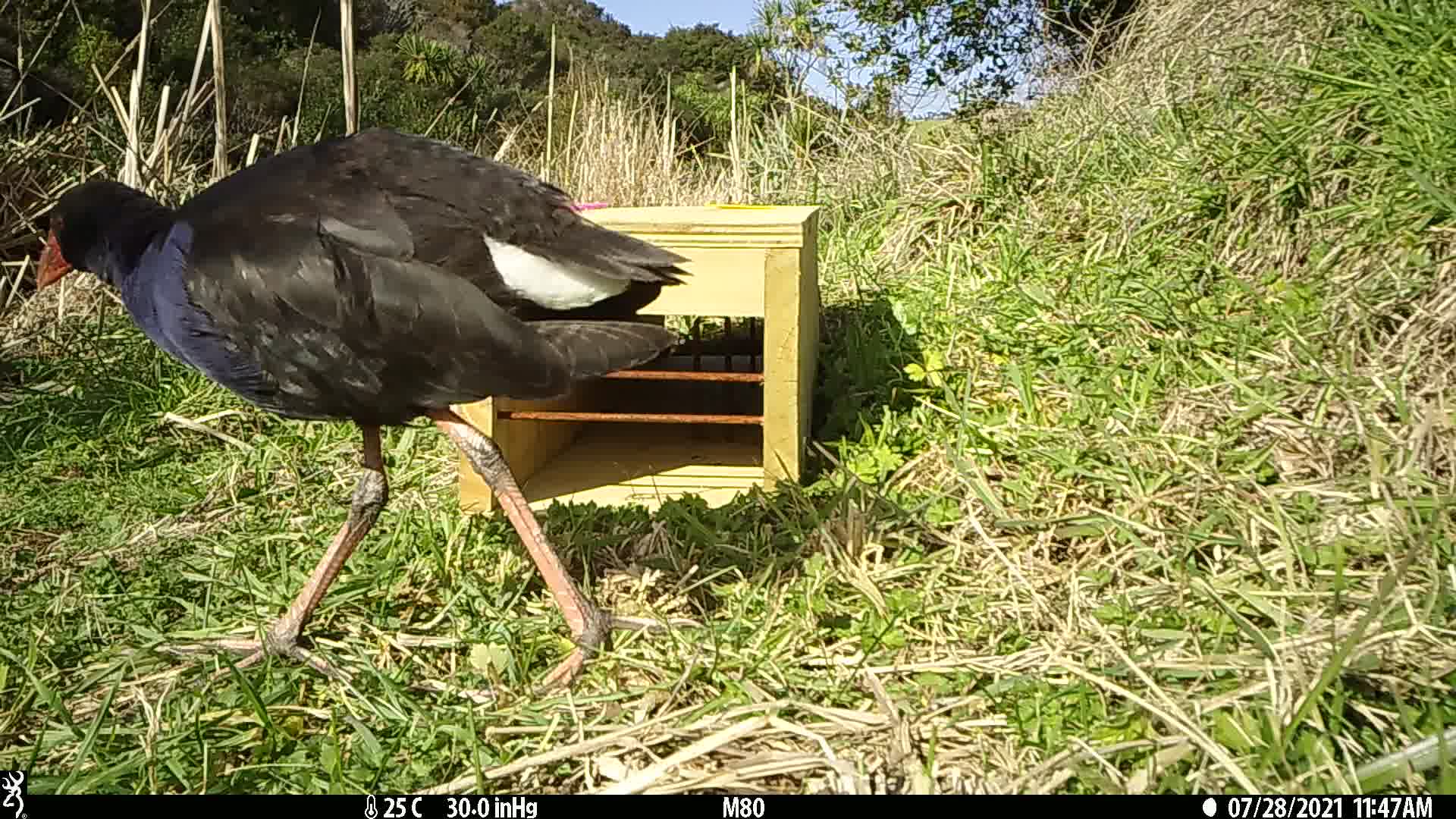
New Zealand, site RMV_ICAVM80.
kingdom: Animalia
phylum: Chordata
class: Aves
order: Gruiformes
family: Rallidae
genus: Porphyrio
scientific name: Porphyrio melanotus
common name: australasian swamphen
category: pukeko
Pukeko (australasian swamphen) (Porphyrio melanotus).